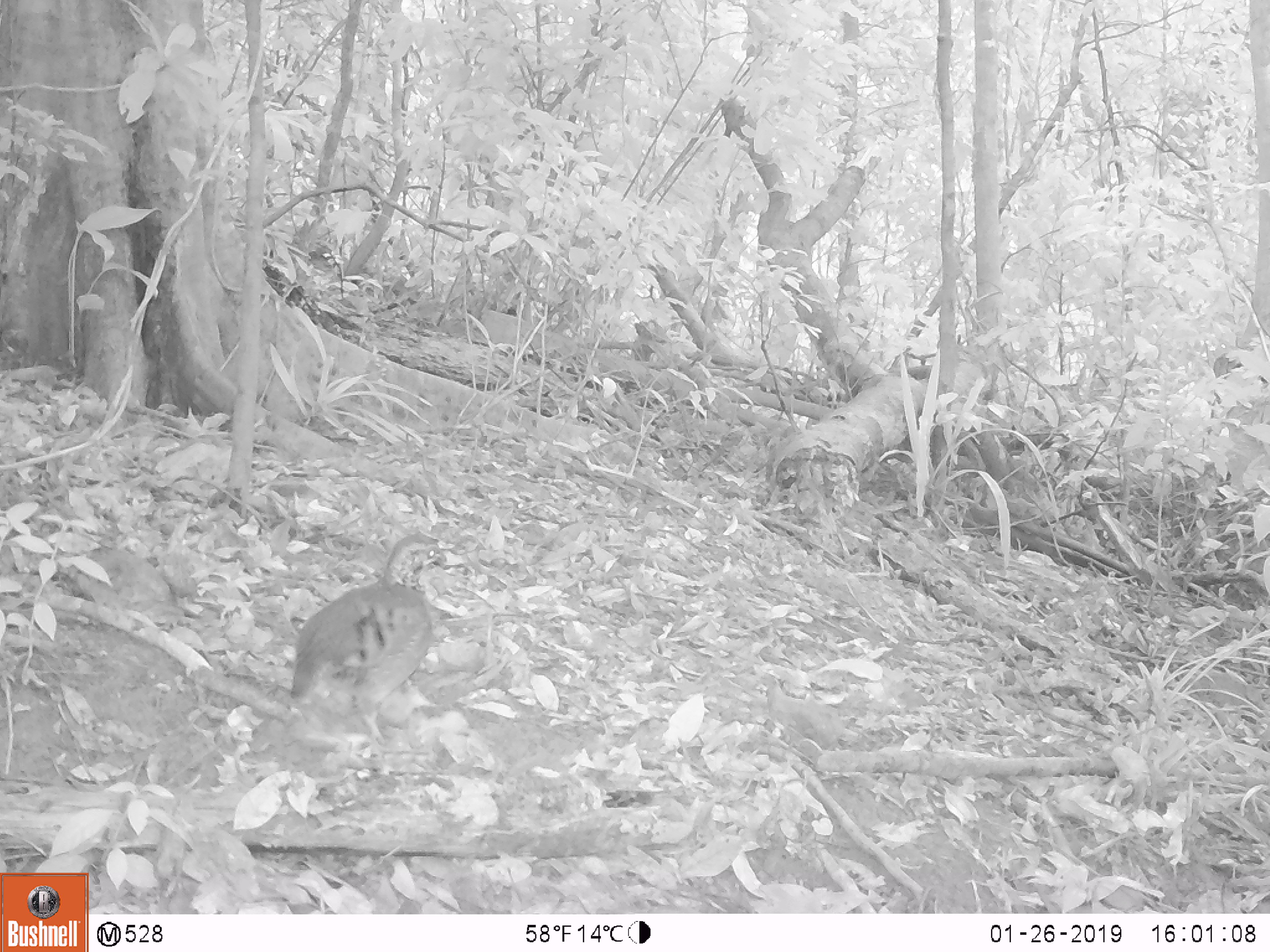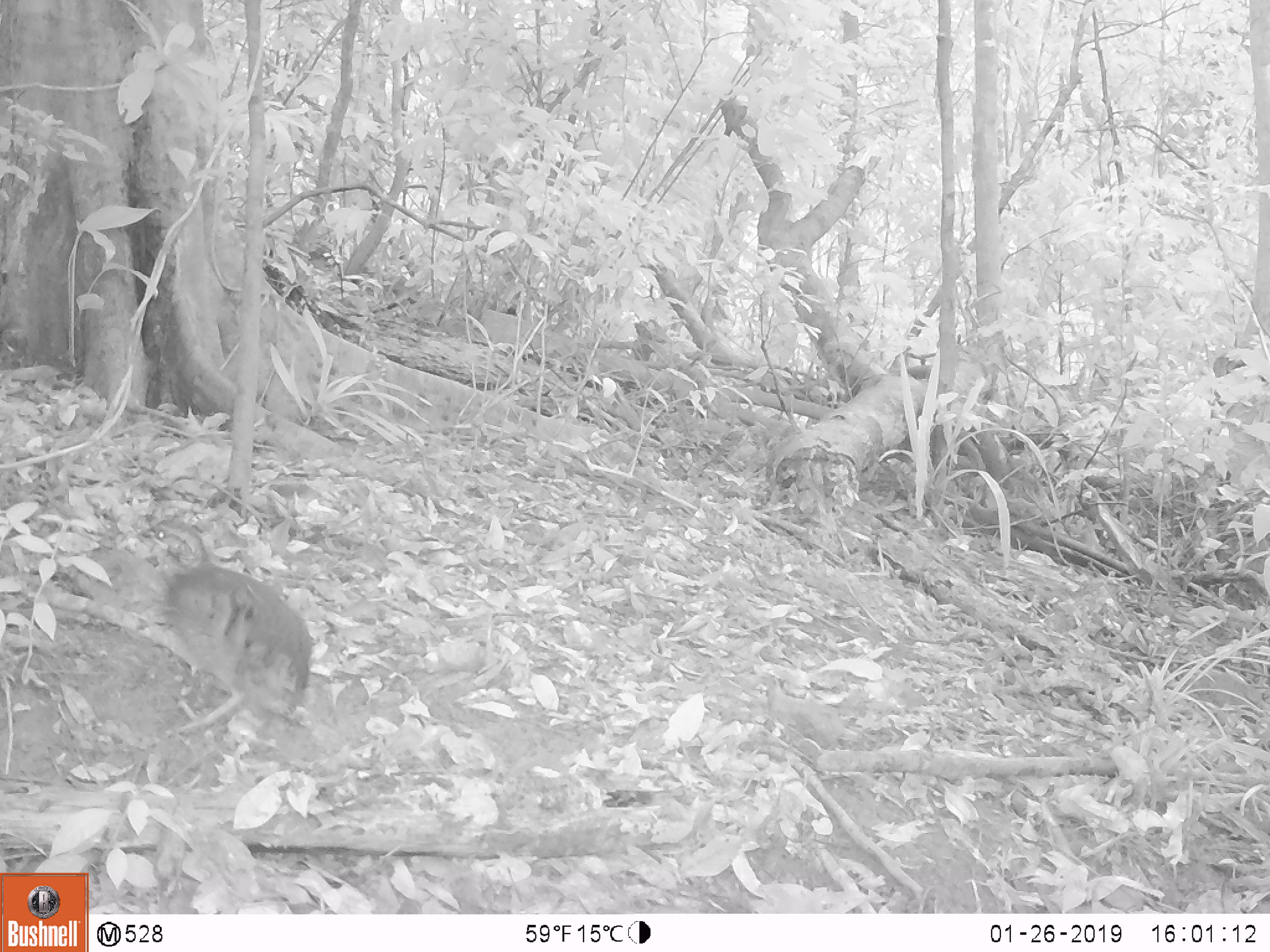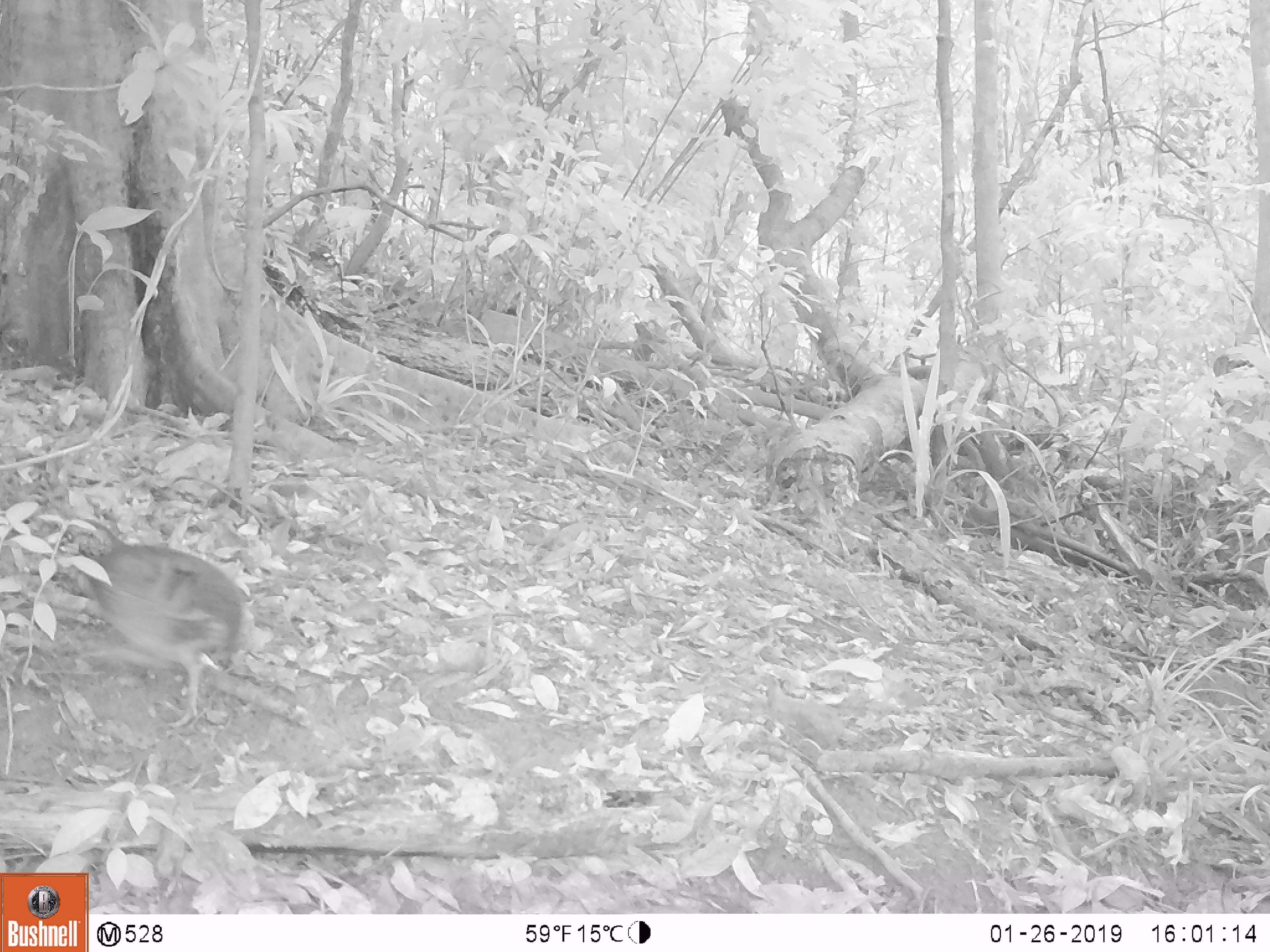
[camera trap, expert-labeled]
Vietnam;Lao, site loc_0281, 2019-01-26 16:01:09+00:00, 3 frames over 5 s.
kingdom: Animalia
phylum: Chordata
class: Aves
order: Galliformes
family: Phasianidae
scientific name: Phasianidae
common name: partridge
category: unidentified partridge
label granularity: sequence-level